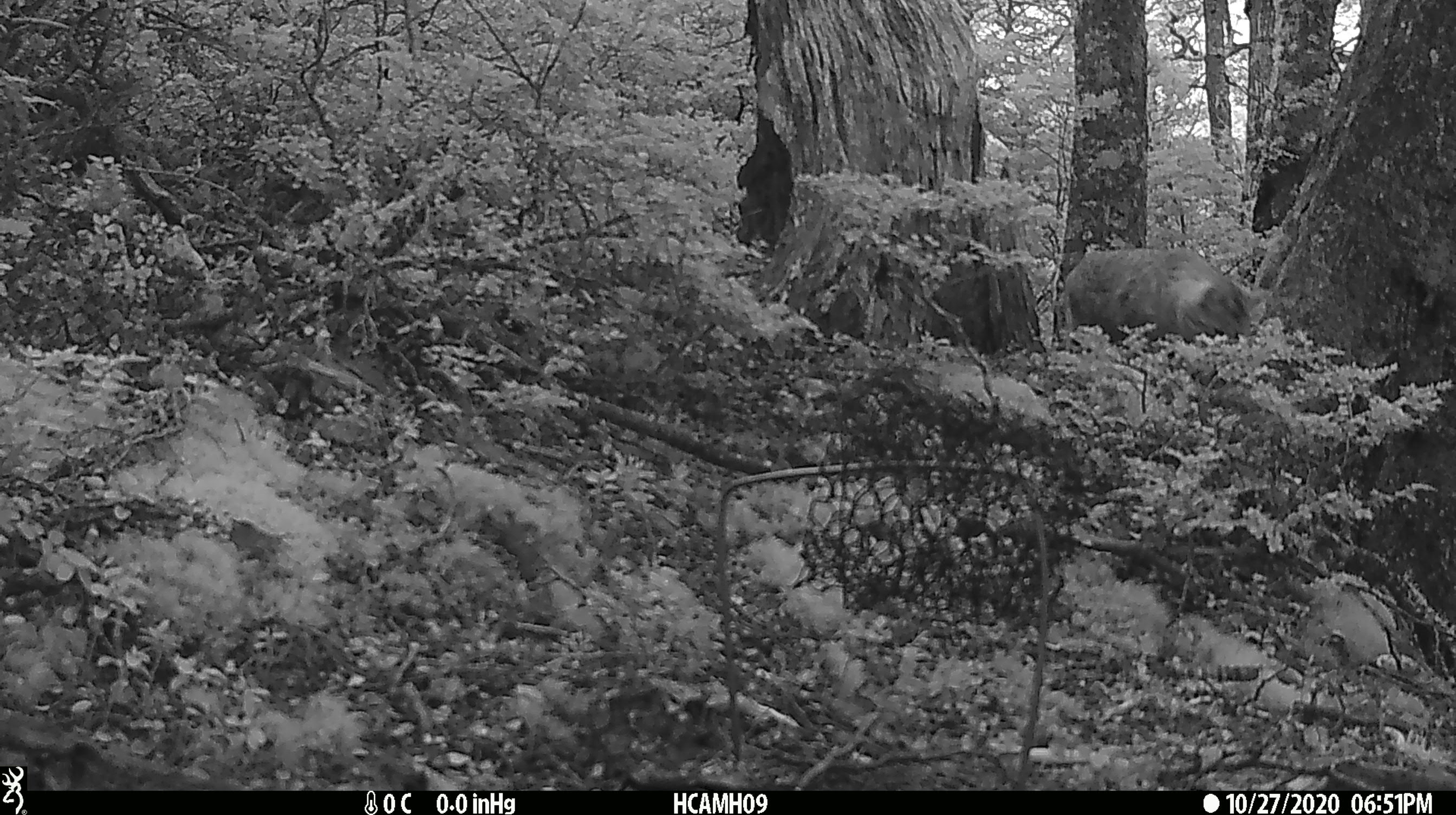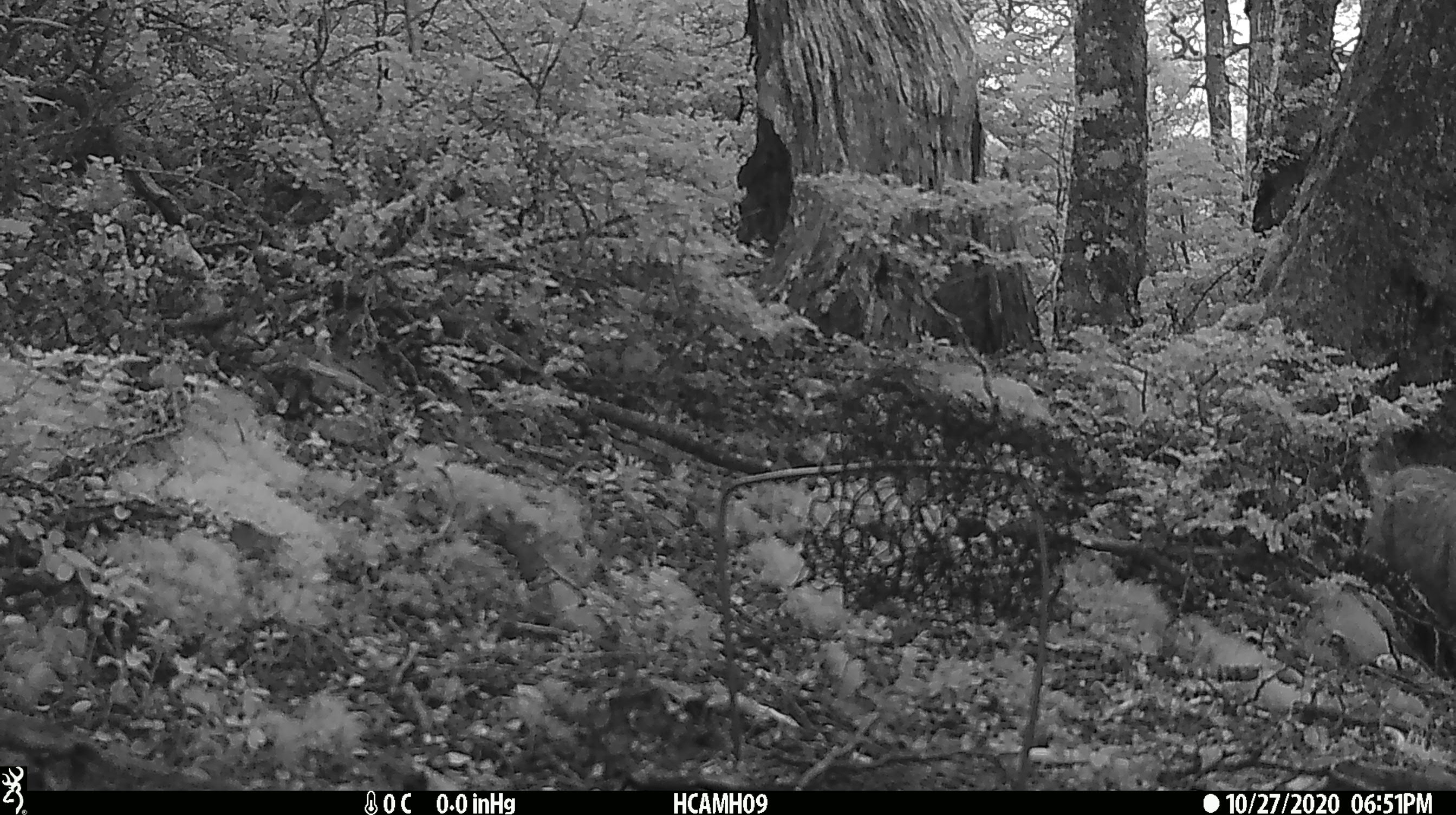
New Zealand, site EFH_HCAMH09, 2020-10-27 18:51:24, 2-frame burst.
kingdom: Animalia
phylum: Chordata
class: Mammalia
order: Carnivora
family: Felidae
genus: Felis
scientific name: Felis catus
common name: domestic cat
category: cat